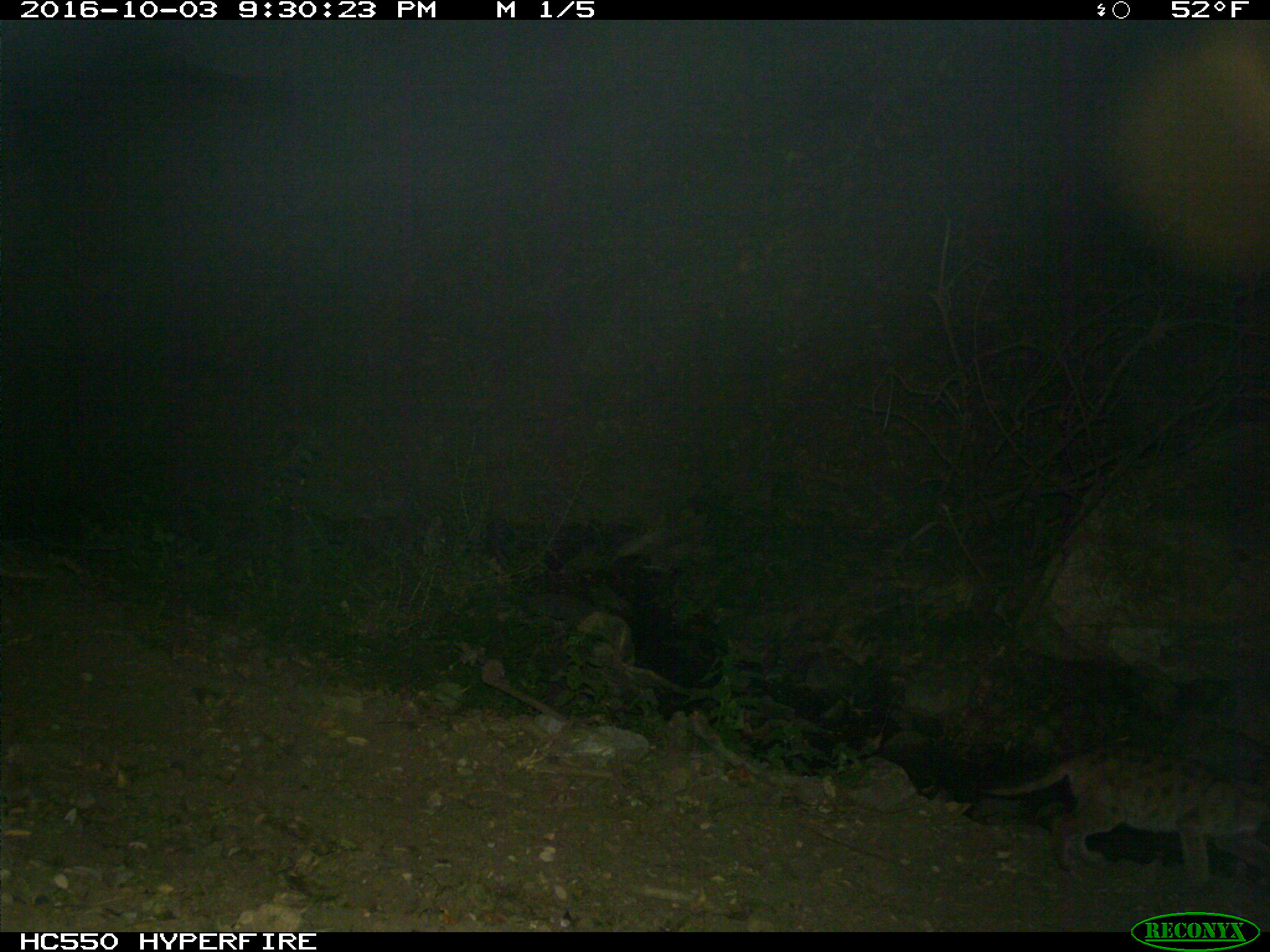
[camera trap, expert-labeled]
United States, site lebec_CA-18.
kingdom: Animalia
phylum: Chordata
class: Mammalia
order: Carnivora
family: Felidae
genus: Puma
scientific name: Puma concolor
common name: mountain lion